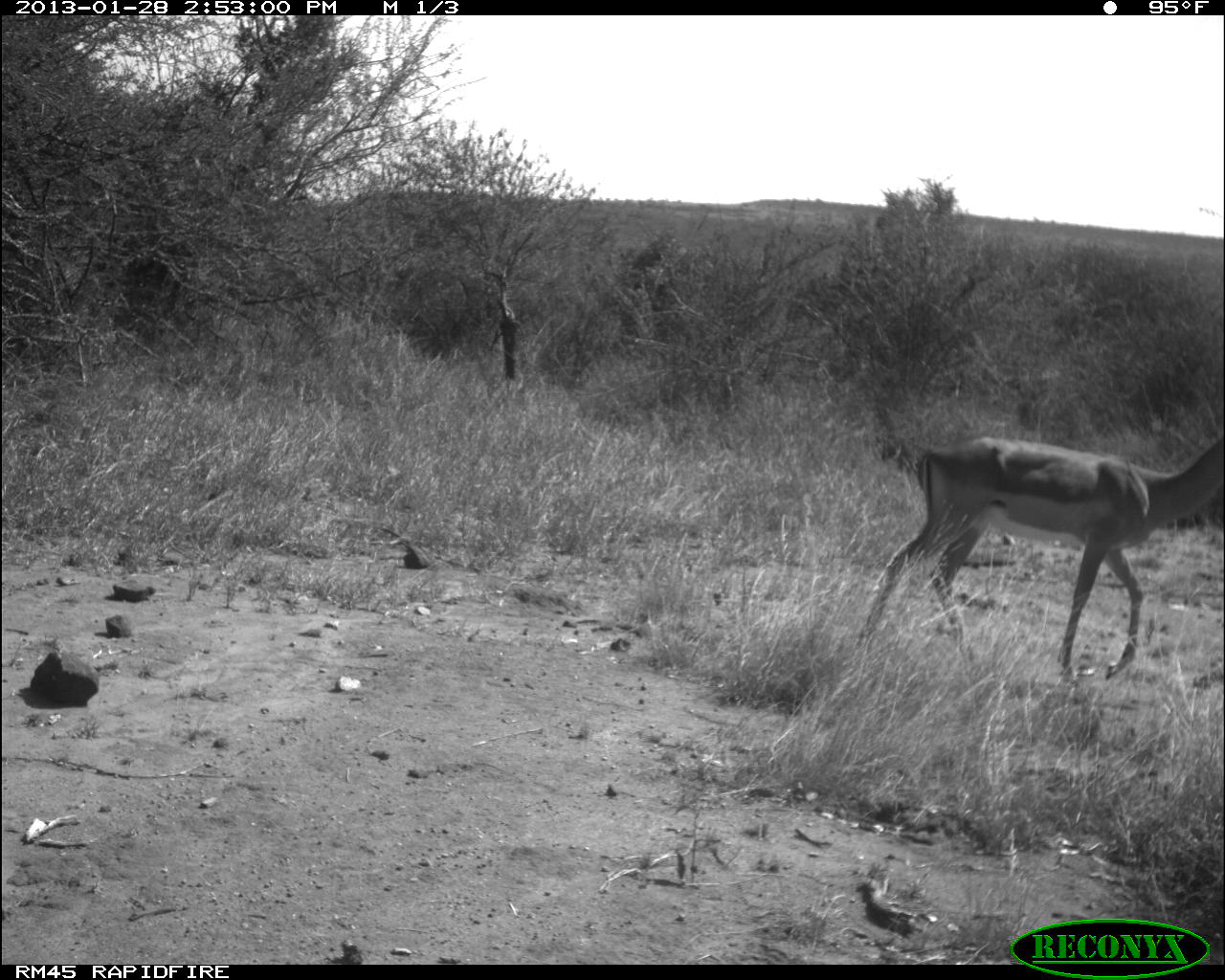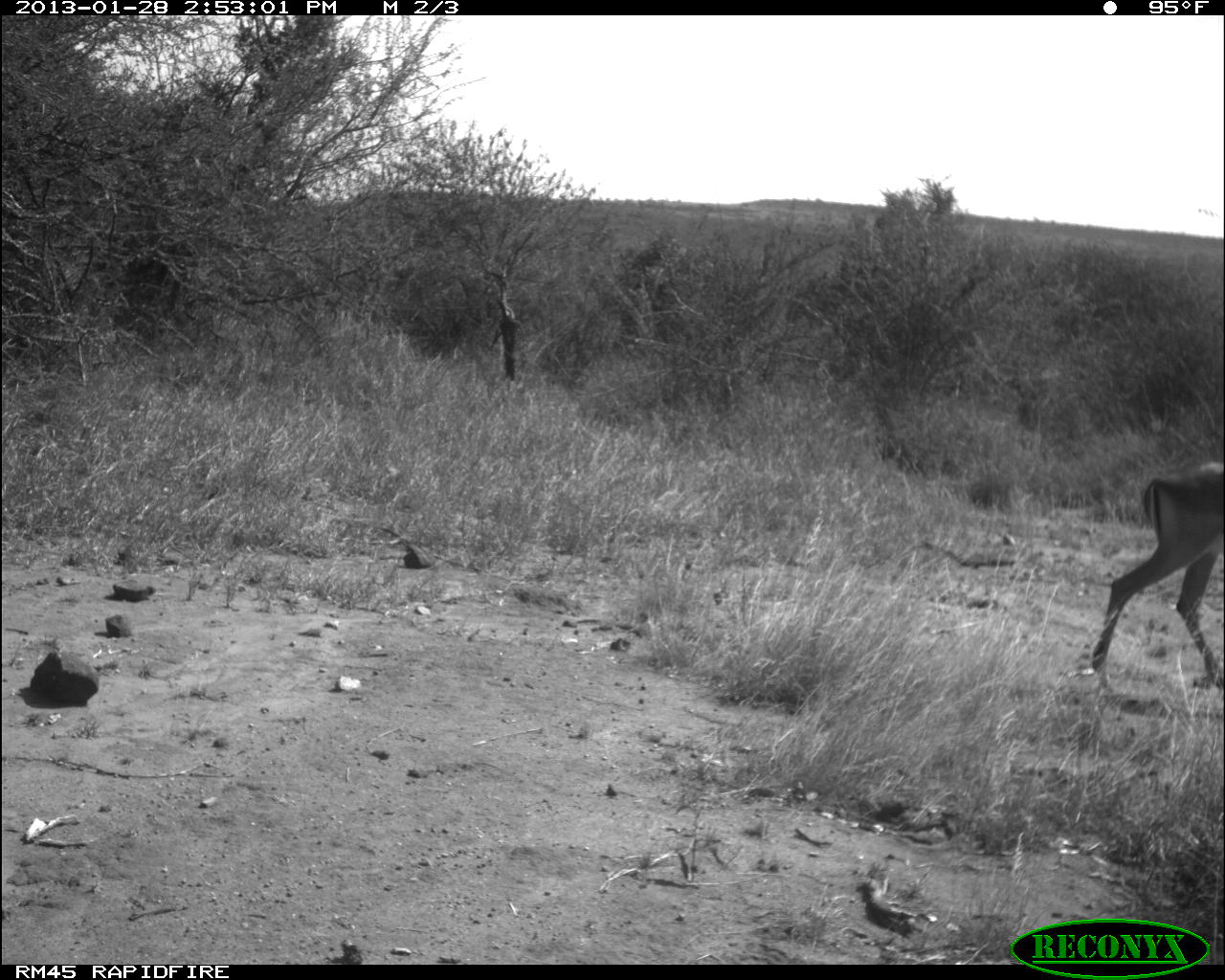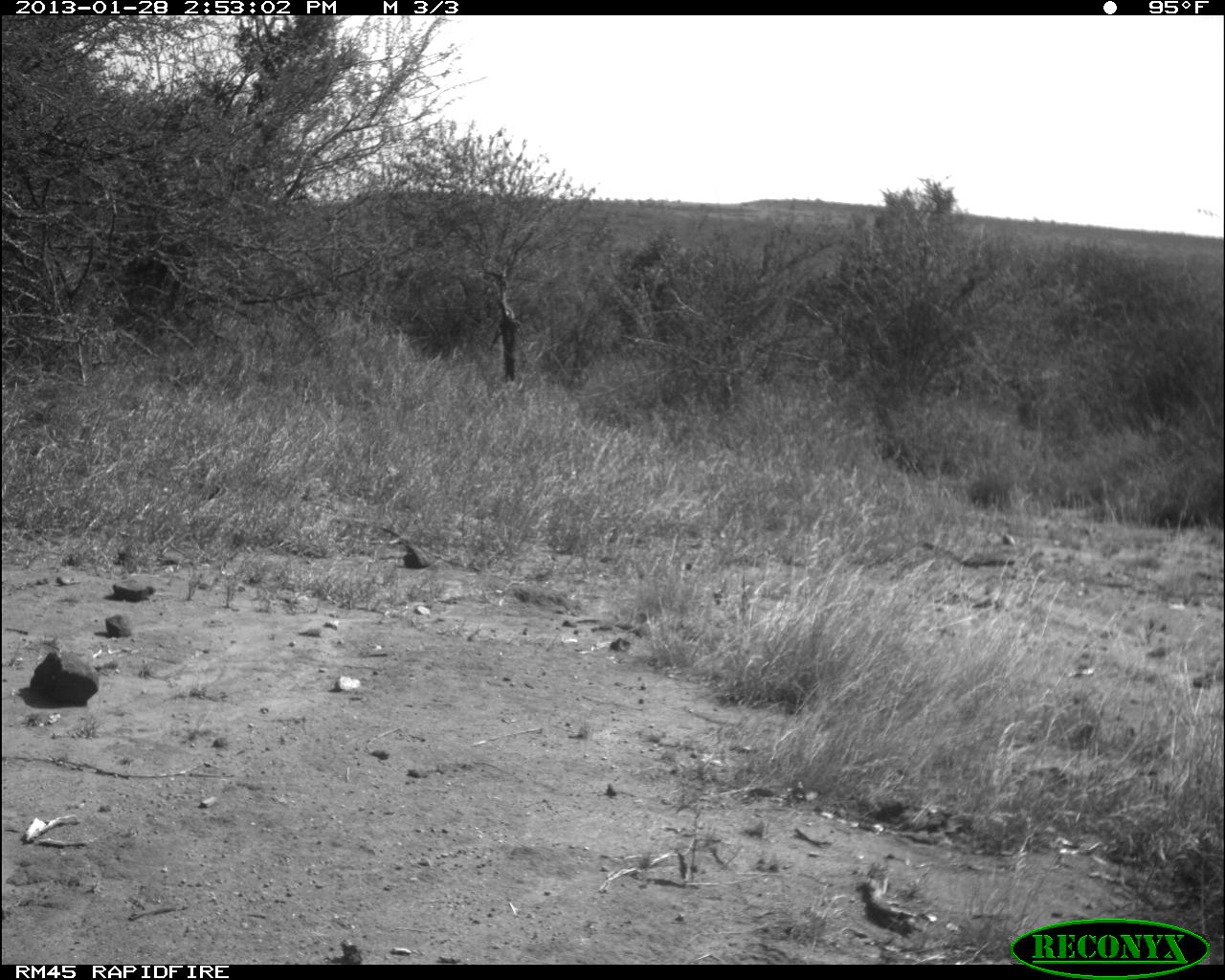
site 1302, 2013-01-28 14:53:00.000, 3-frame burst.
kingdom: Animalia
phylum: Chordata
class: Mammalia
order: Artiodactyla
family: Bovidae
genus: Aepyceros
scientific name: Aepyceros melampus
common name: impala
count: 1